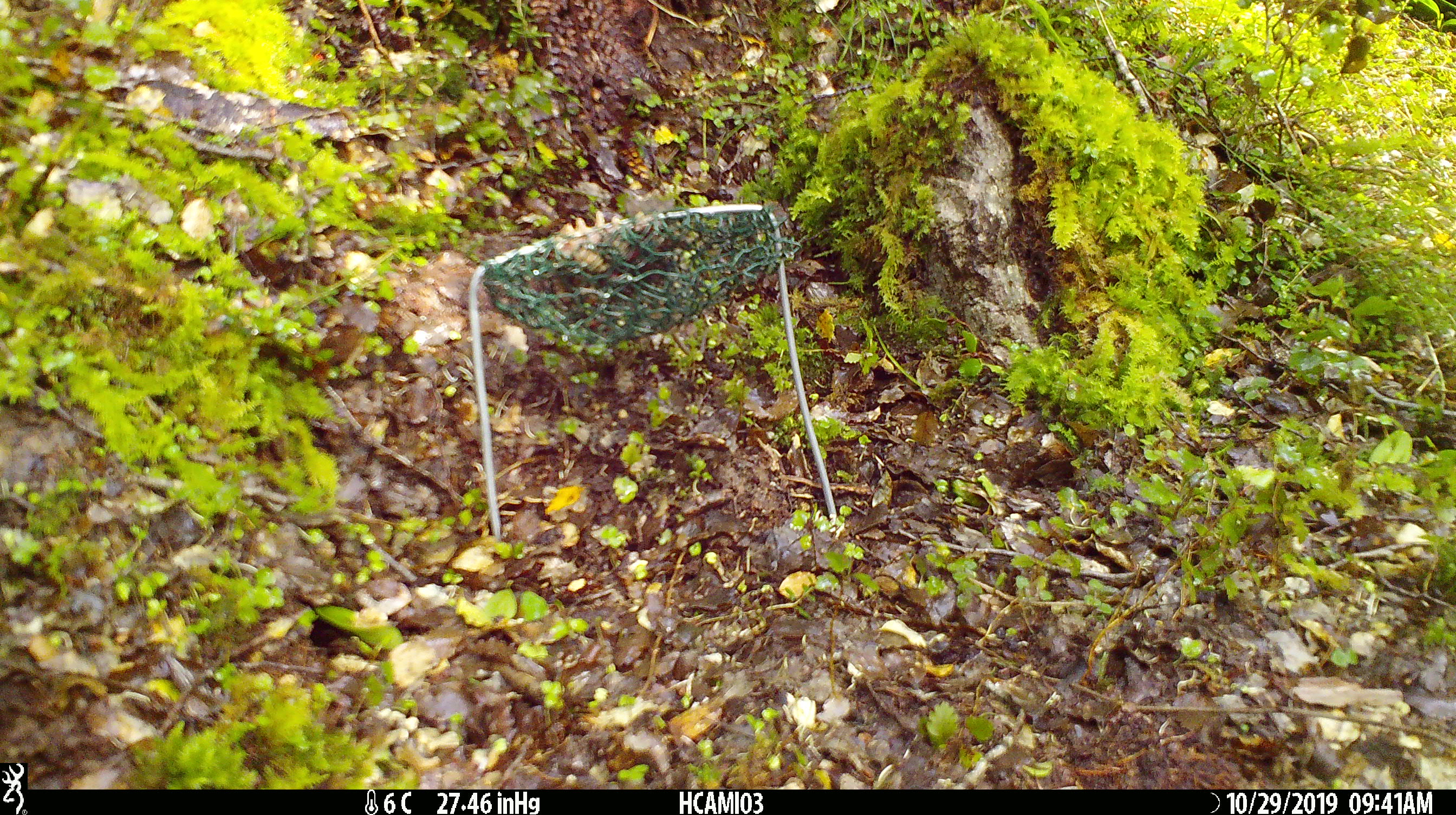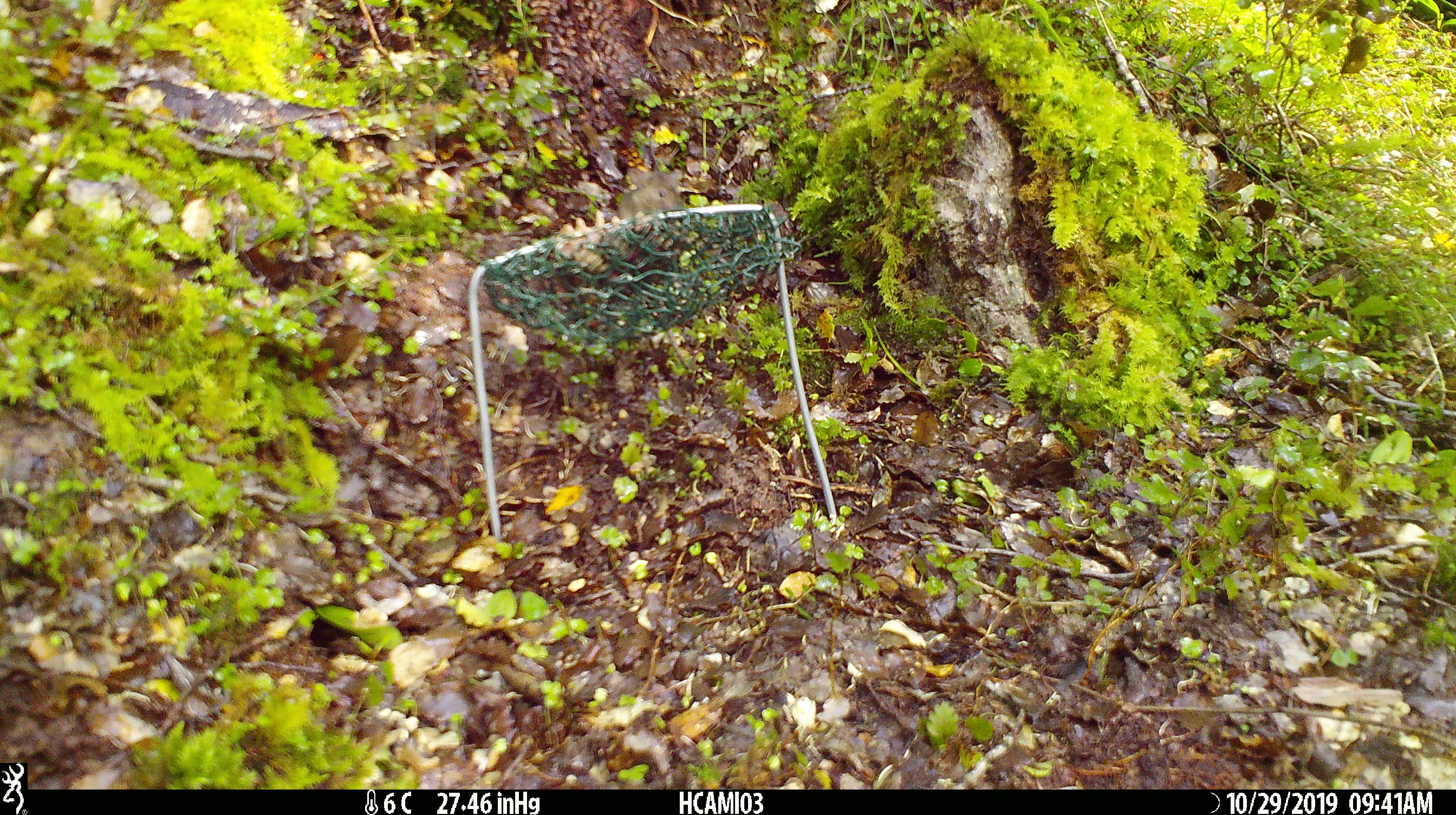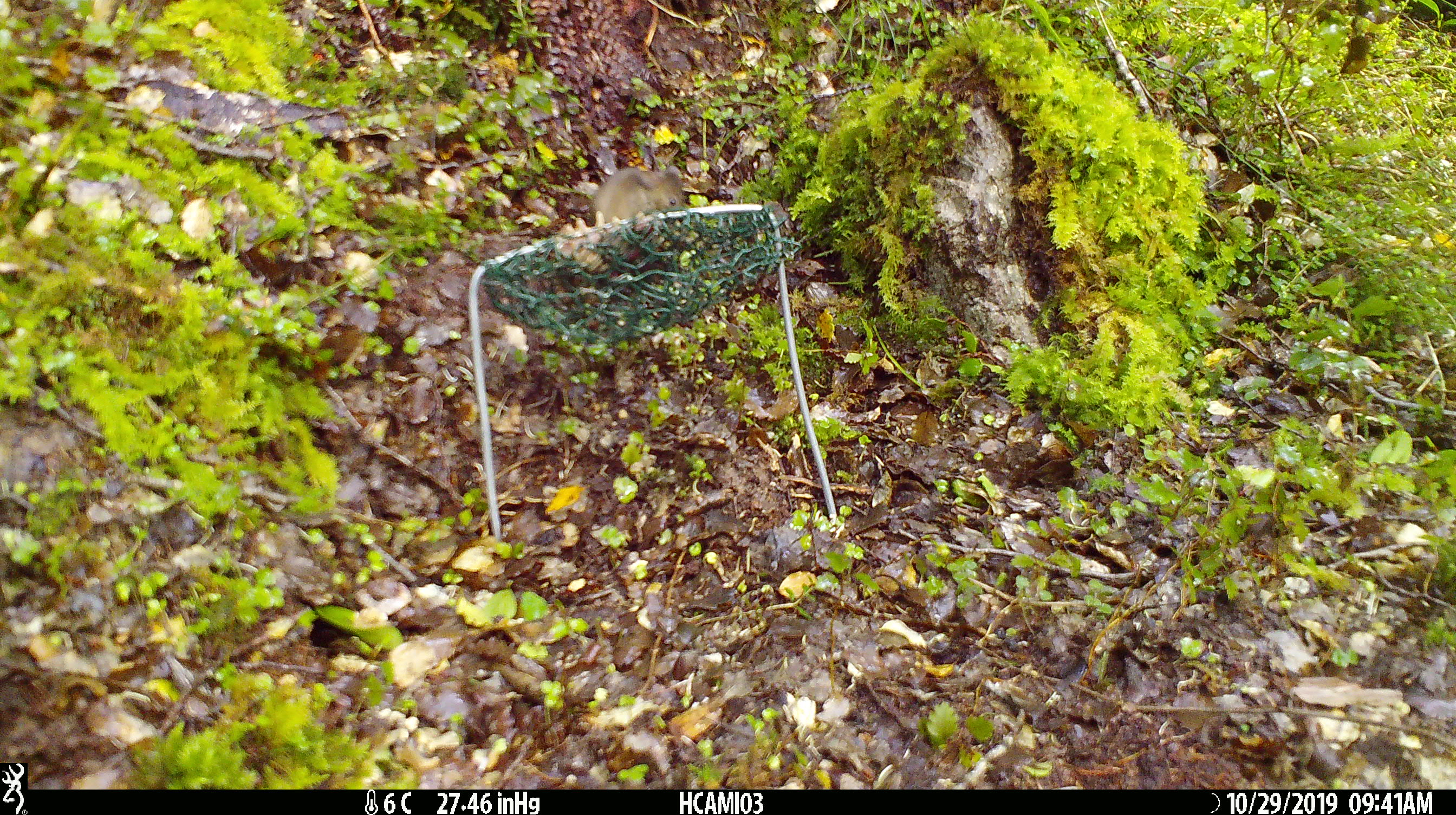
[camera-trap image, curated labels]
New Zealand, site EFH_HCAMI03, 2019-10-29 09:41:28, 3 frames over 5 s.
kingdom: Animalia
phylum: Chordata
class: Mammalia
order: Rodentia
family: Muridae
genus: Mus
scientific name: Mus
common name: mouse